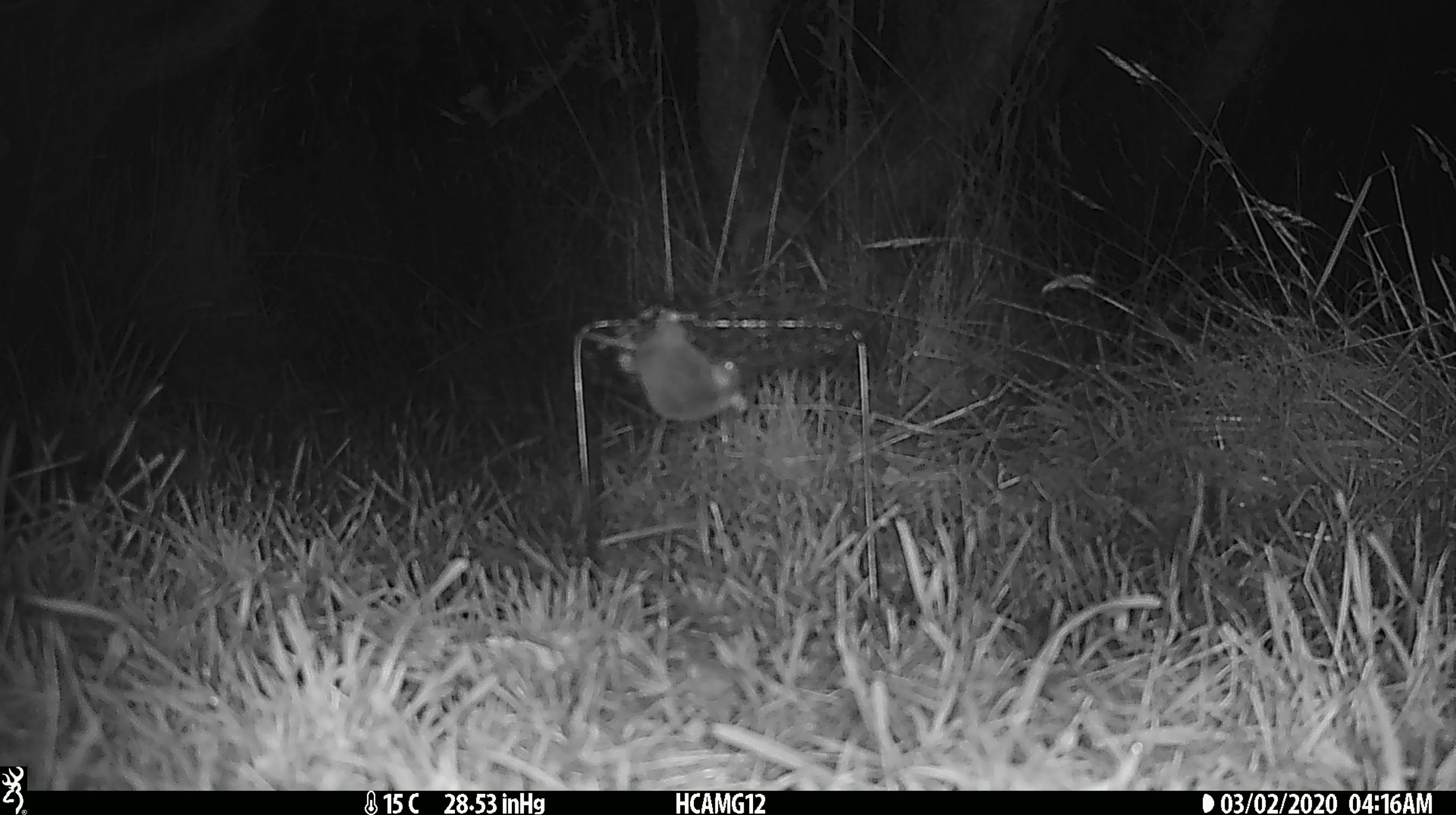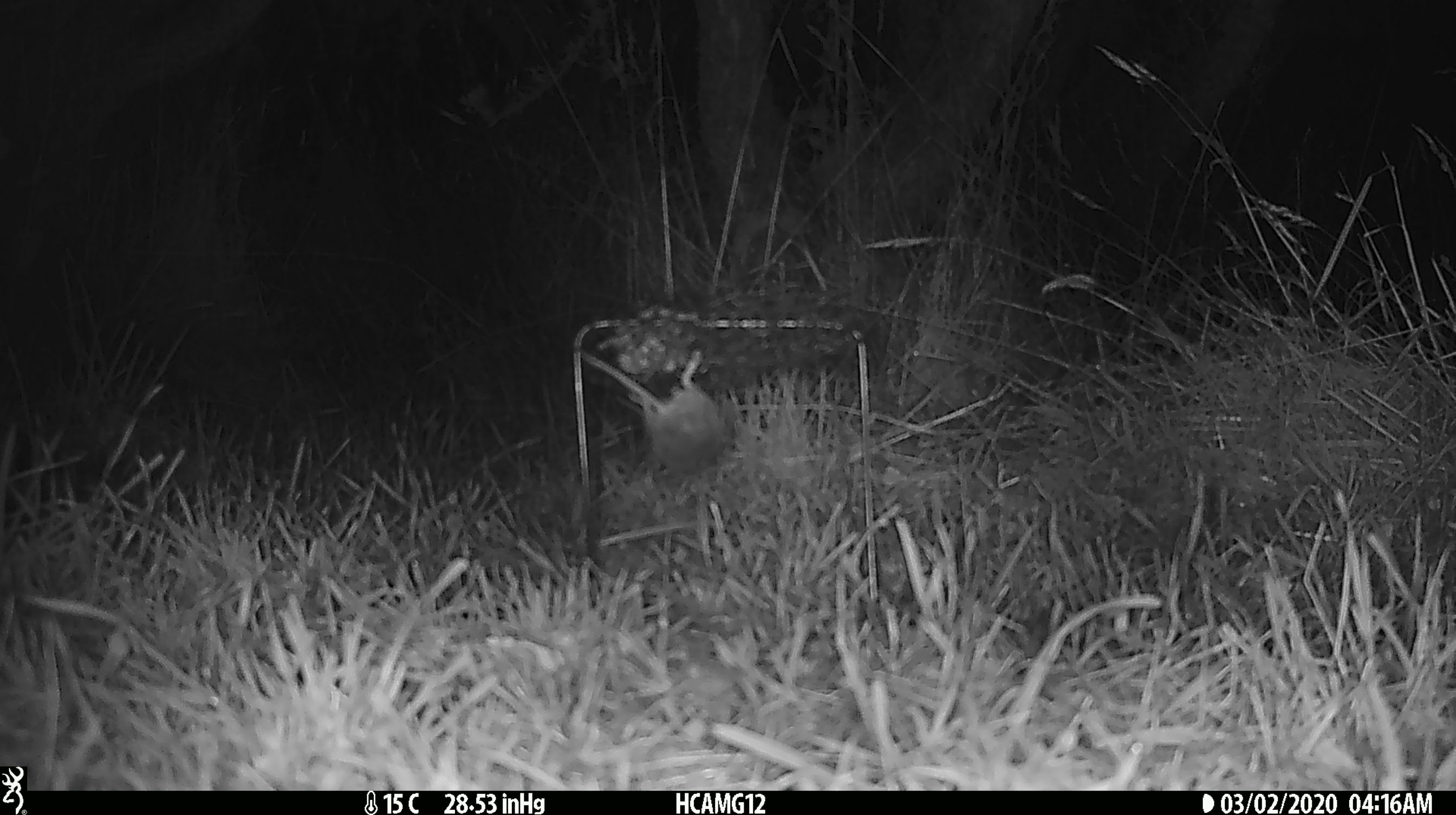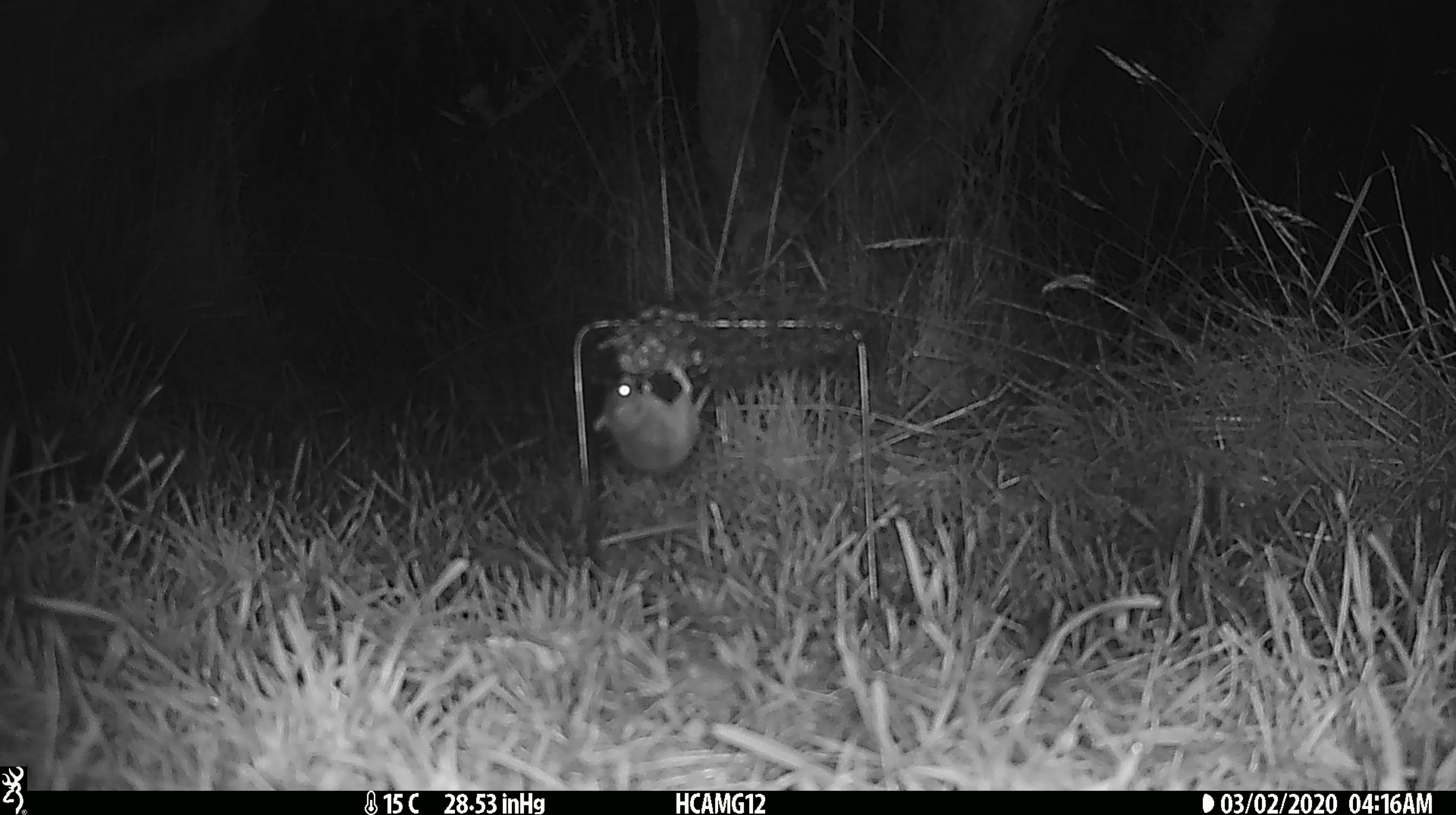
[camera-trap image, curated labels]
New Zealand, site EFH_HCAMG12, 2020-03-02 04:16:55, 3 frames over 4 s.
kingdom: Animalia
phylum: Chordata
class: Mammalia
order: Rodentia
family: Muridae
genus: Mus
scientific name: Mus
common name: mouse